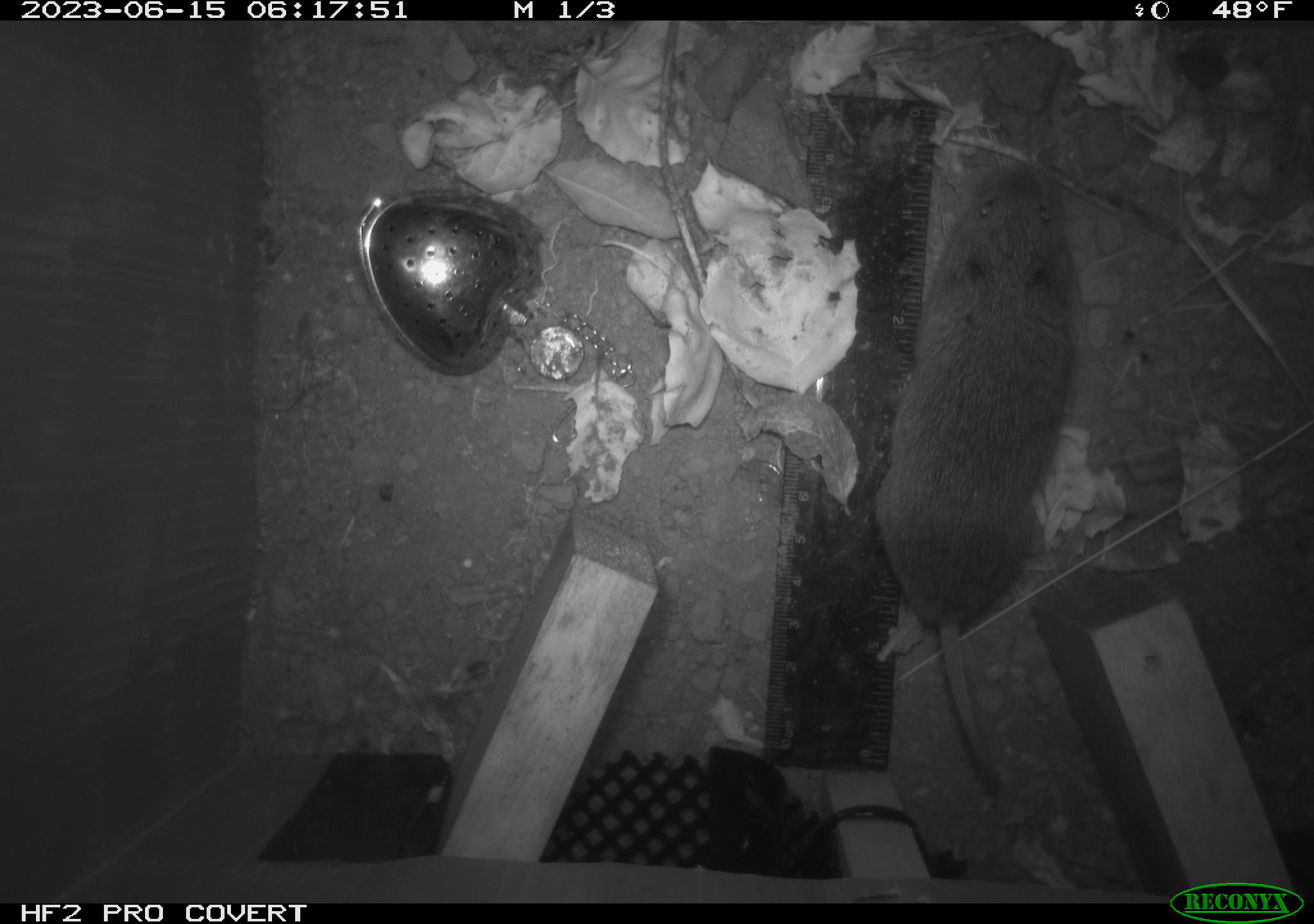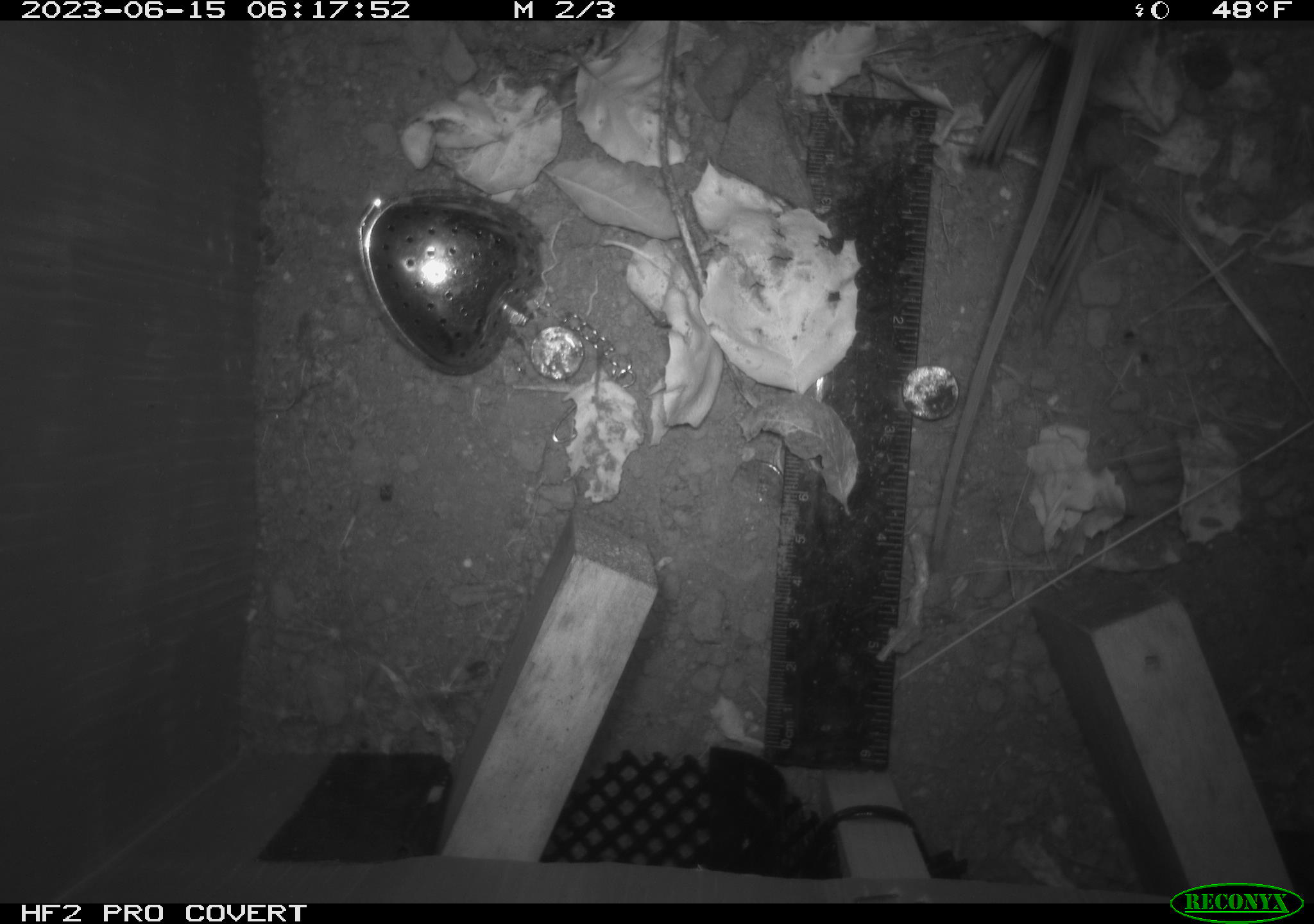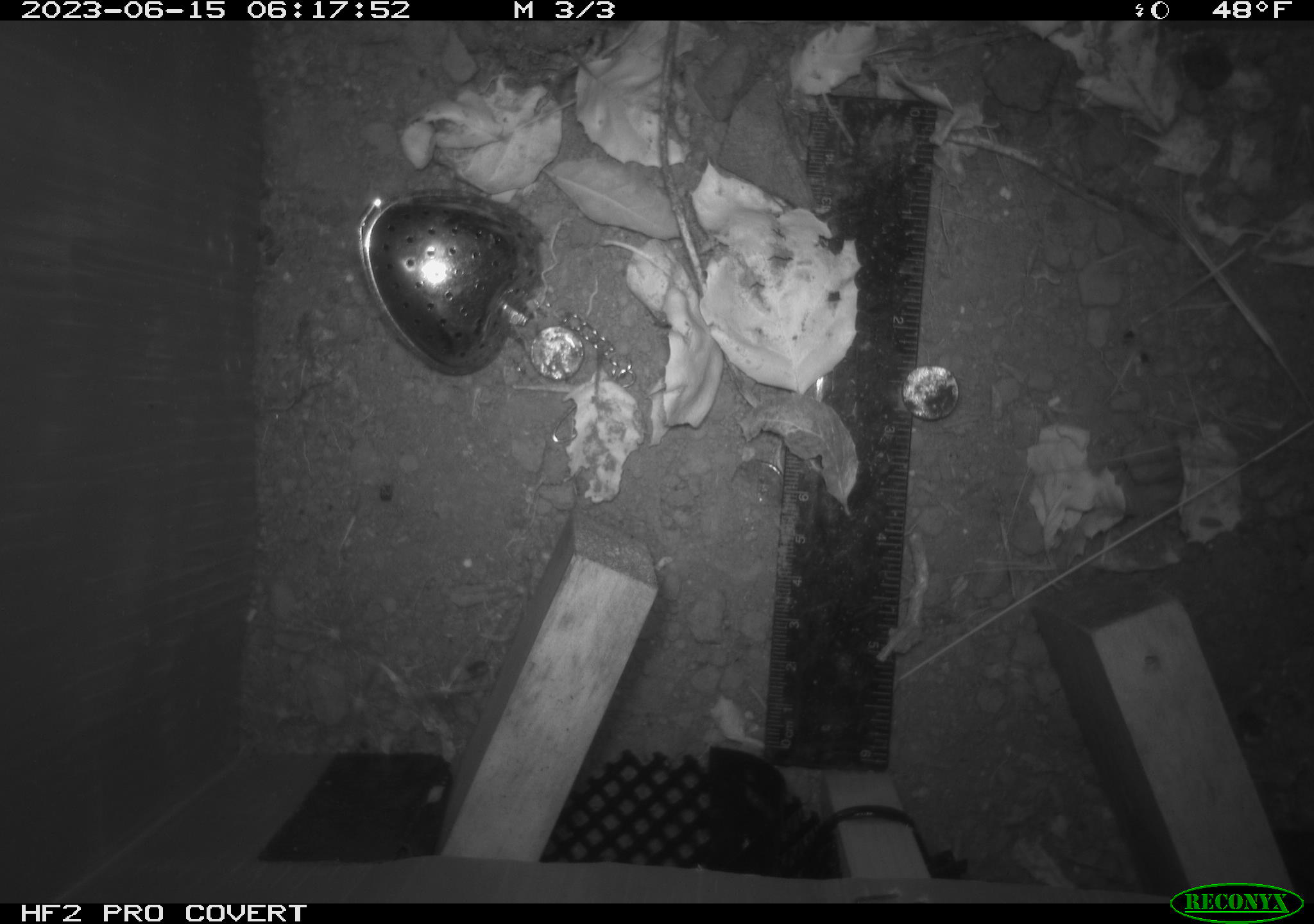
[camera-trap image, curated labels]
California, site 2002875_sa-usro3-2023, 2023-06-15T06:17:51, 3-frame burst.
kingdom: Animalia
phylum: Chordata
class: Mammalia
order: Rodentia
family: Cricetidae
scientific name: Arvicolinae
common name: voles, lemmings, and muskrats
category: arvicolinae subfamily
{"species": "arvicolinae subfamily (voles, lemmings, and muskrats) (Arvicolinae)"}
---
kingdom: Animalia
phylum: Chordata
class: Mammalia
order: Rodentia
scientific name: Rodentia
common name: mouse species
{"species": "mouse species (Rodentia)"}